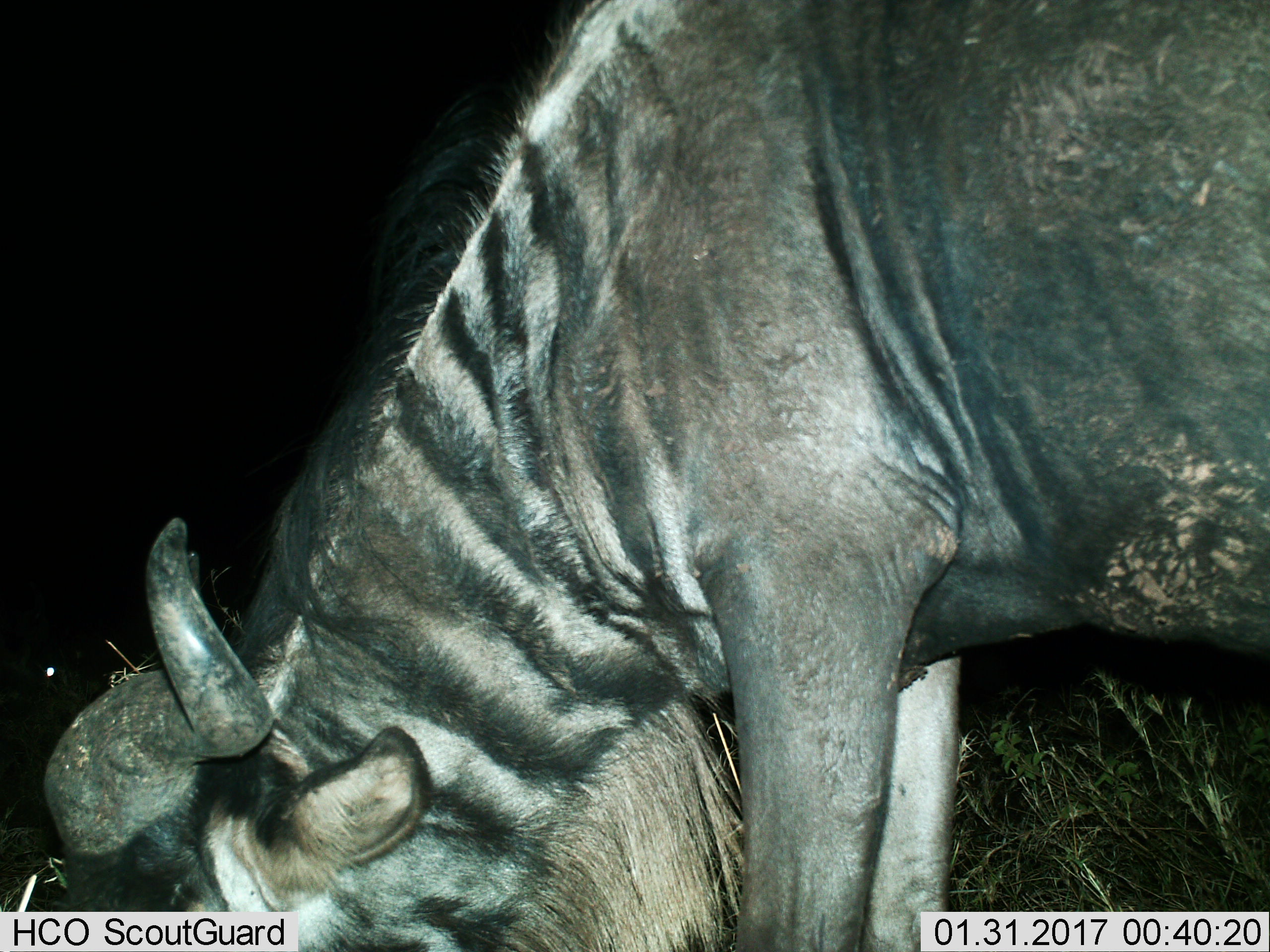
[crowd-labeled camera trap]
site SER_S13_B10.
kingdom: Animalia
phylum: Chordata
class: Mammalia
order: Artiodactyla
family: Bovidae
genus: Connochaetes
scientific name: Connochaetes taurinus taurinus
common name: blue wildebeest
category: wildebeestblue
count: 1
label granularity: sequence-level